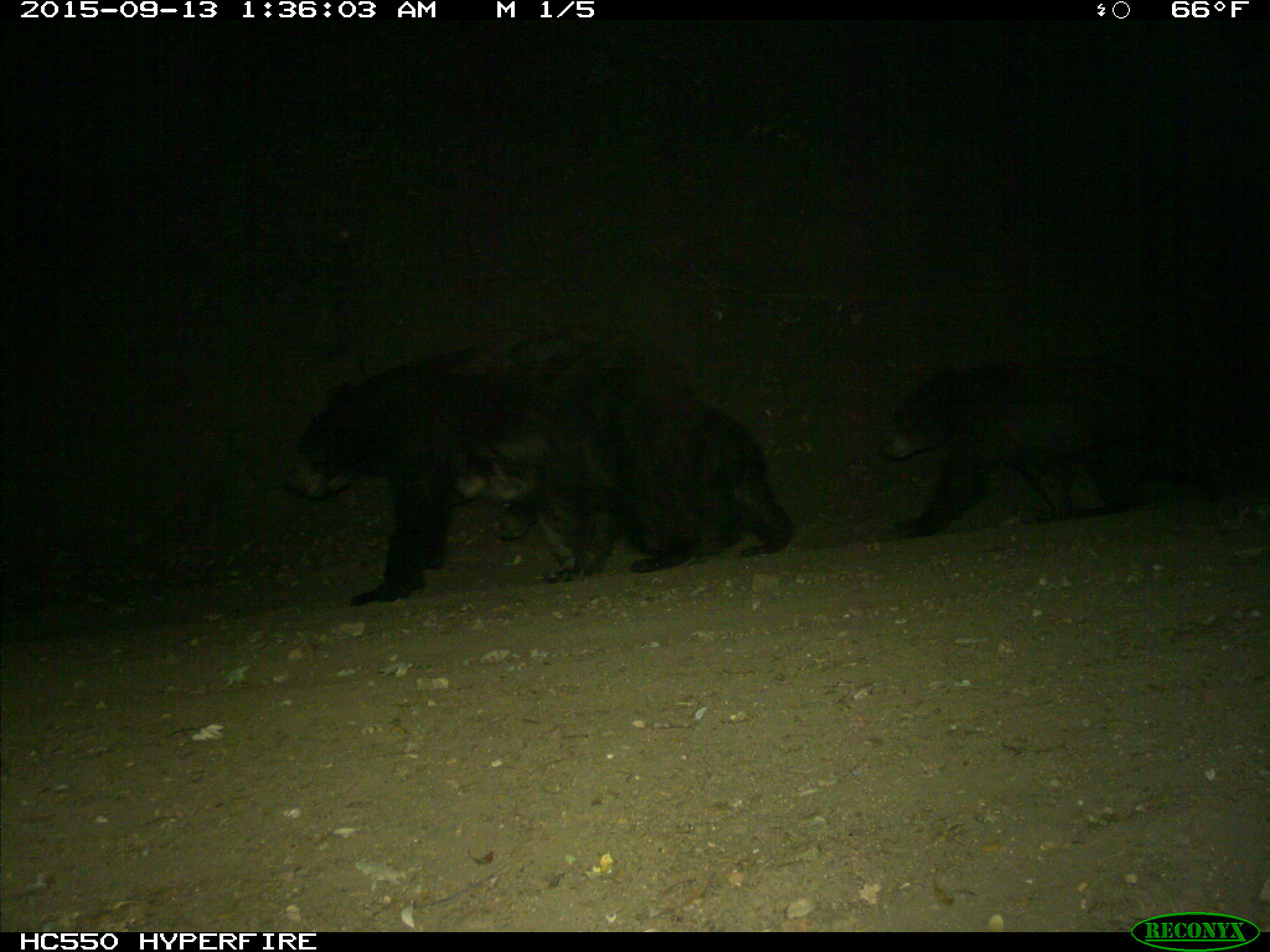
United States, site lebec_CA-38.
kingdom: Animalia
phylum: Chordata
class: Mammalia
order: Carnivora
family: Ursidae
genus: Ursus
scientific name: Ursus americanus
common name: american black bear